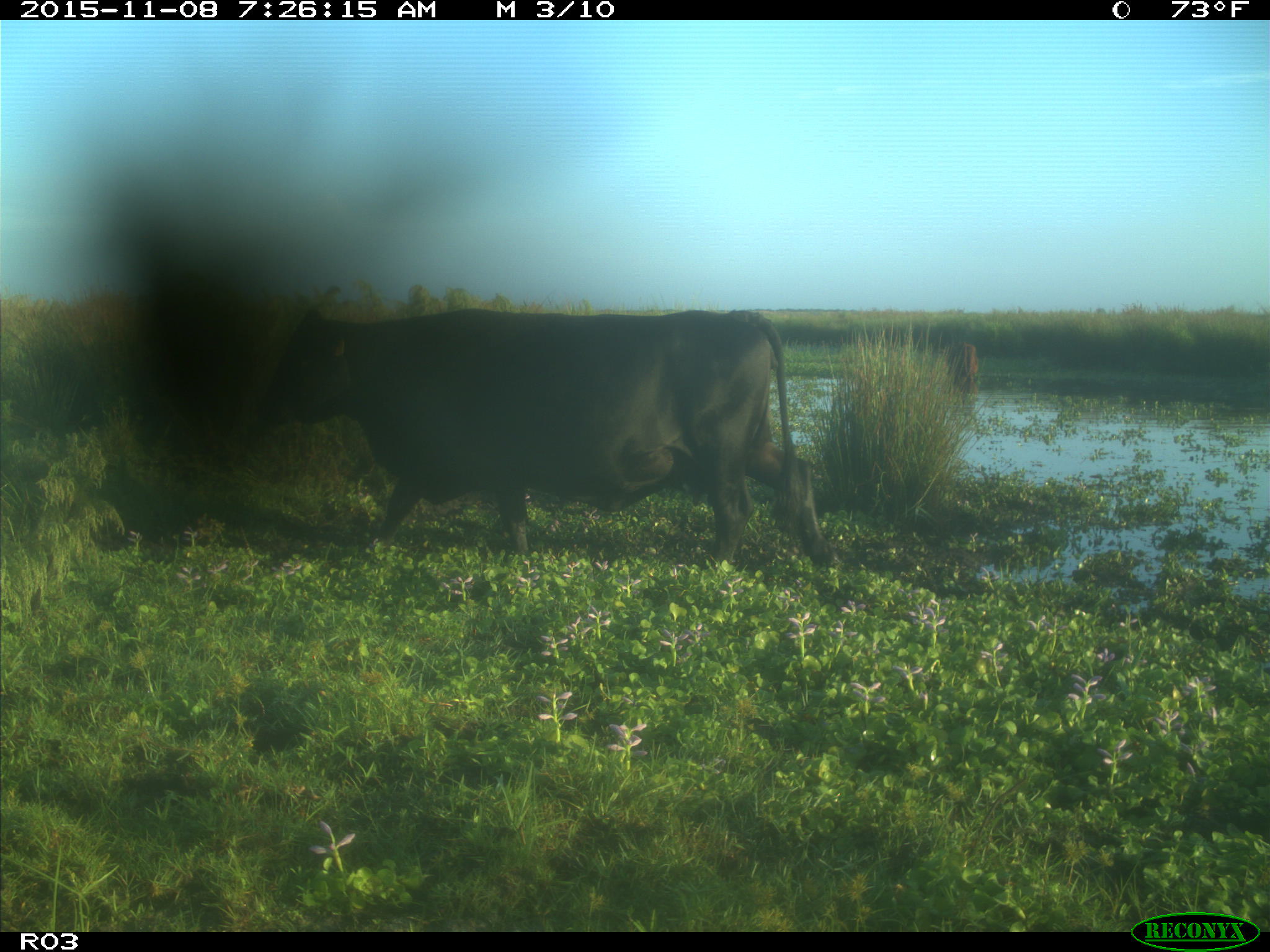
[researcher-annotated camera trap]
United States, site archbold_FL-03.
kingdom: Animalia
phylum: Chordata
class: Mammalia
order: Artiodactyla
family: Bovidae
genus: Bos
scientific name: Bos taurus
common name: domestic cow